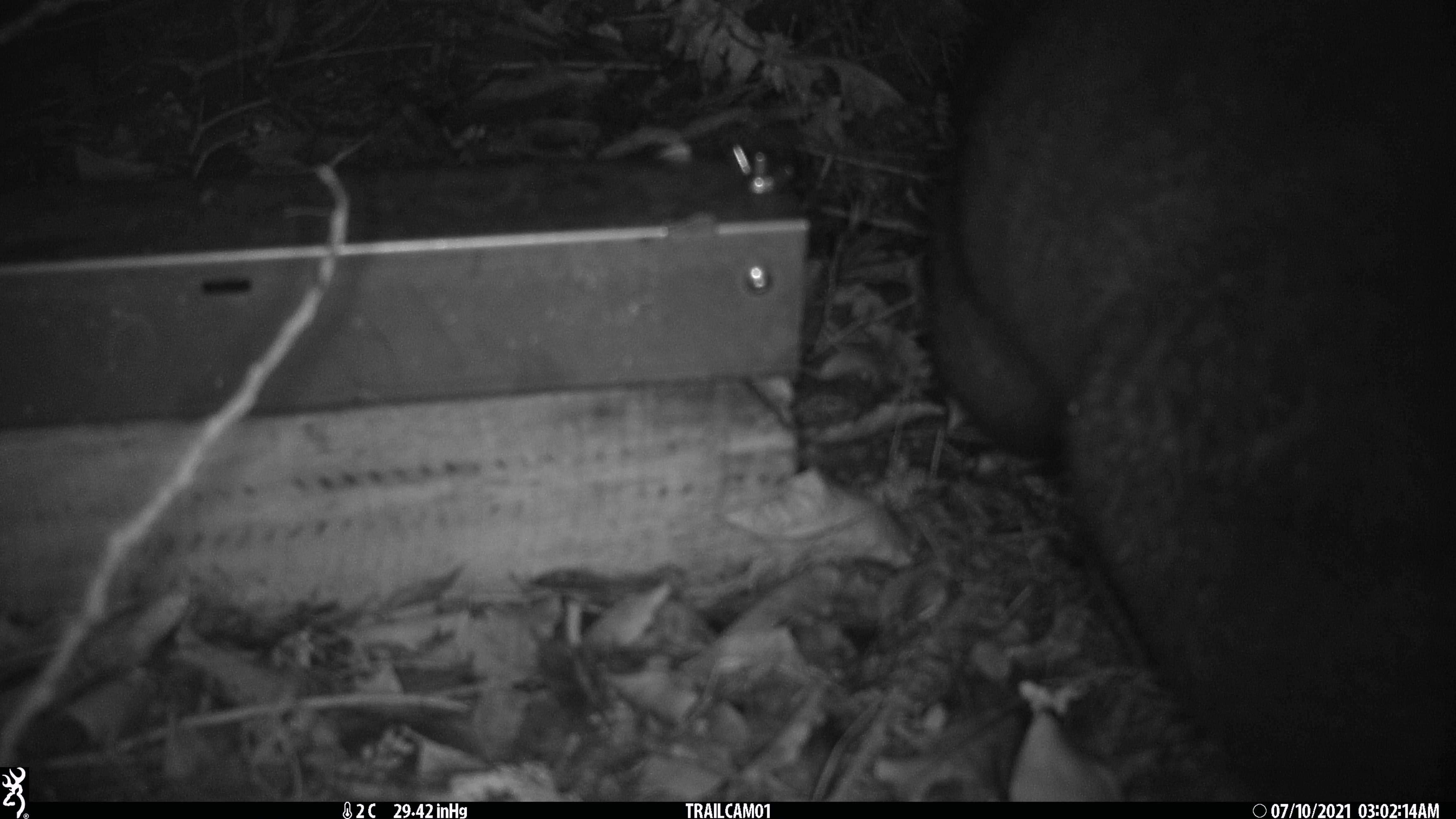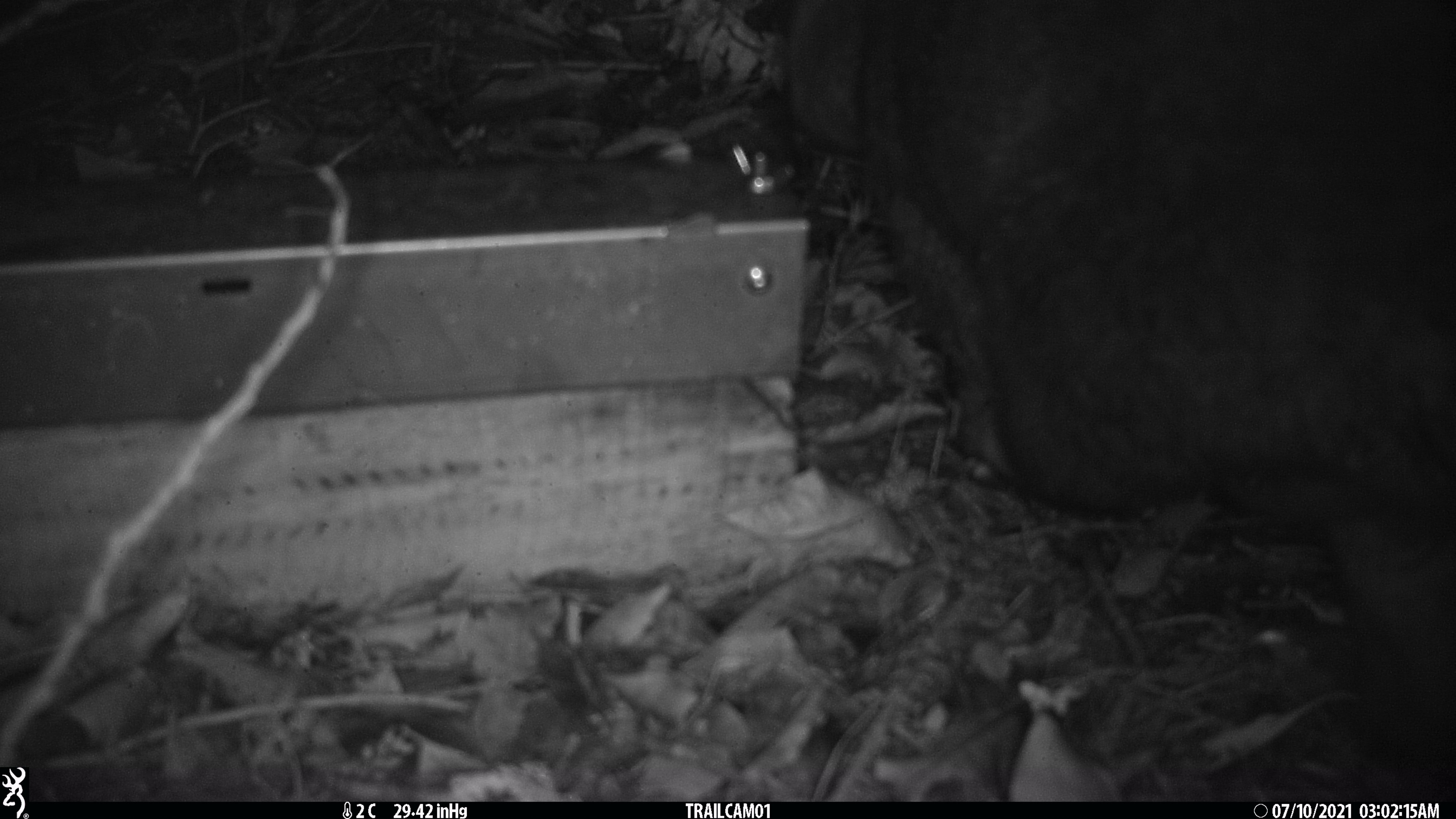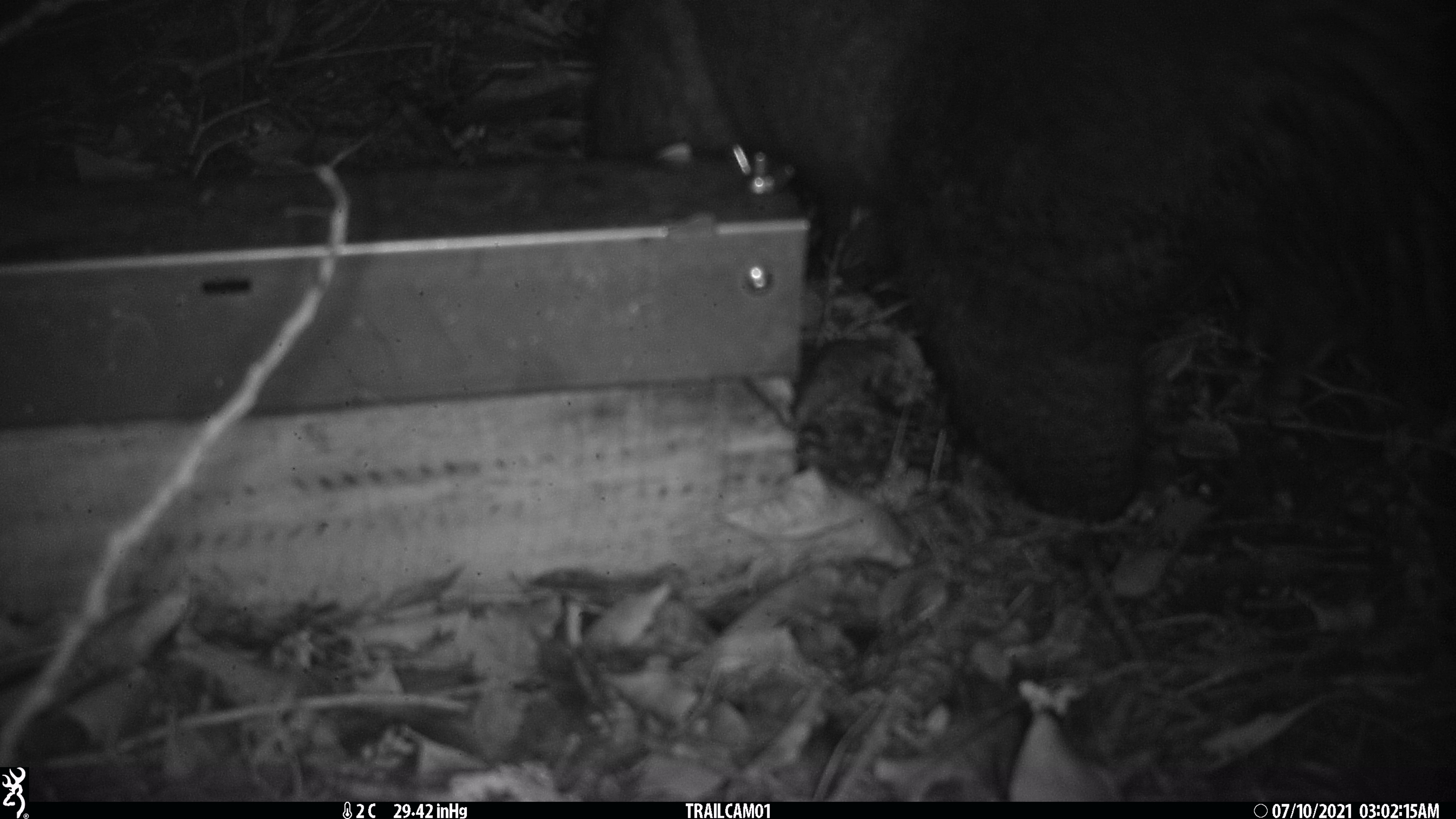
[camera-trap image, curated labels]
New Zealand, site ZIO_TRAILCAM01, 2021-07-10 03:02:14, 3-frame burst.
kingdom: Animalia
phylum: Chordata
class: Mammalia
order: Diprotodontia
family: Phalangeridae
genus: Trichosurus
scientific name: Trichosurus vulpecula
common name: common brushtail possum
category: possum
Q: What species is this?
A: Possum (common brushtail possum) (Trichosurus vulpecula).